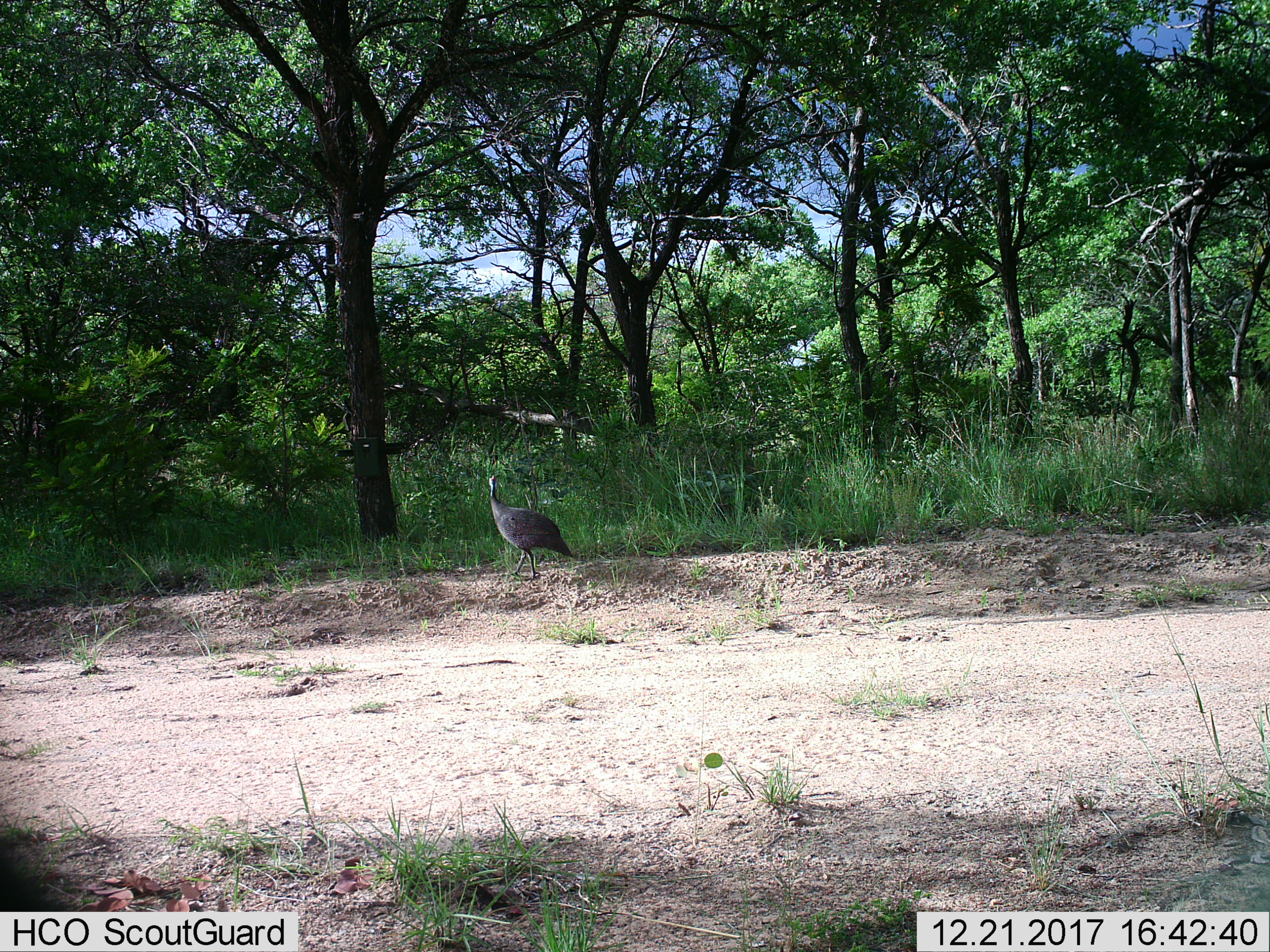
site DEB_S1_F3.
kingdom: Animalia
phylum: Chordata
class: Aves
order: Galliformes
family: Numididae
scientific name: Numididae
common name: guineafowl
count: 1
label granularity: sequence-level